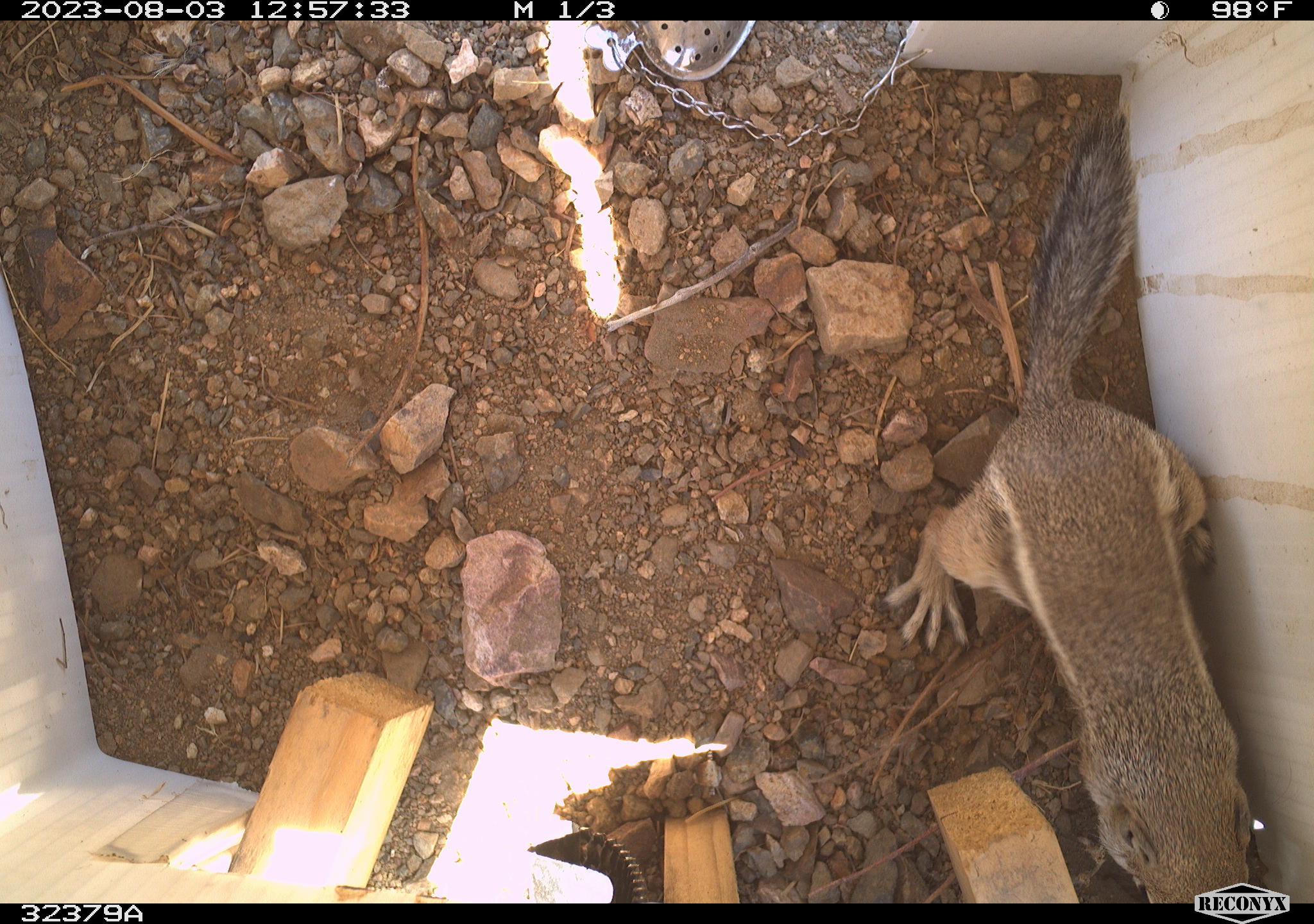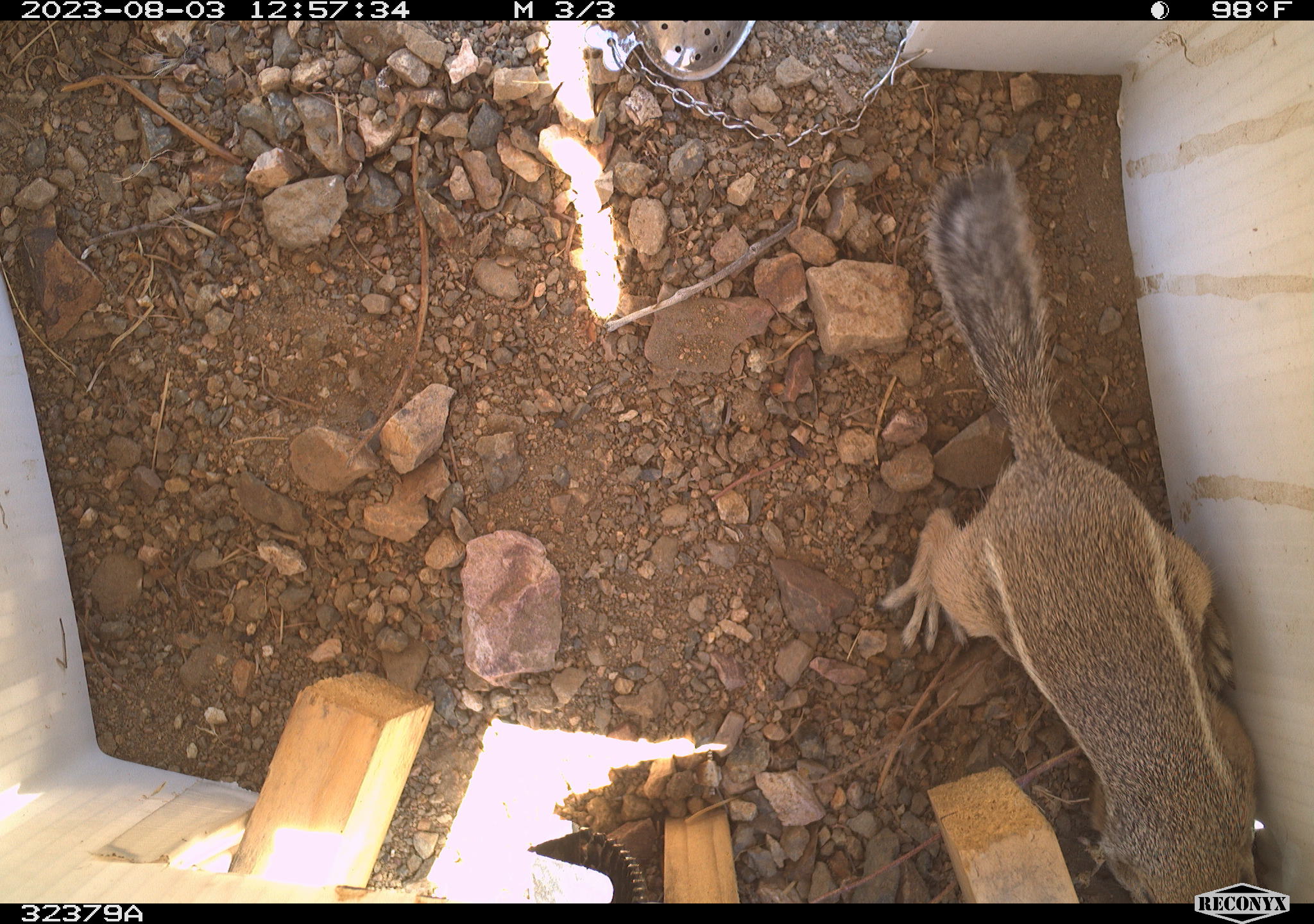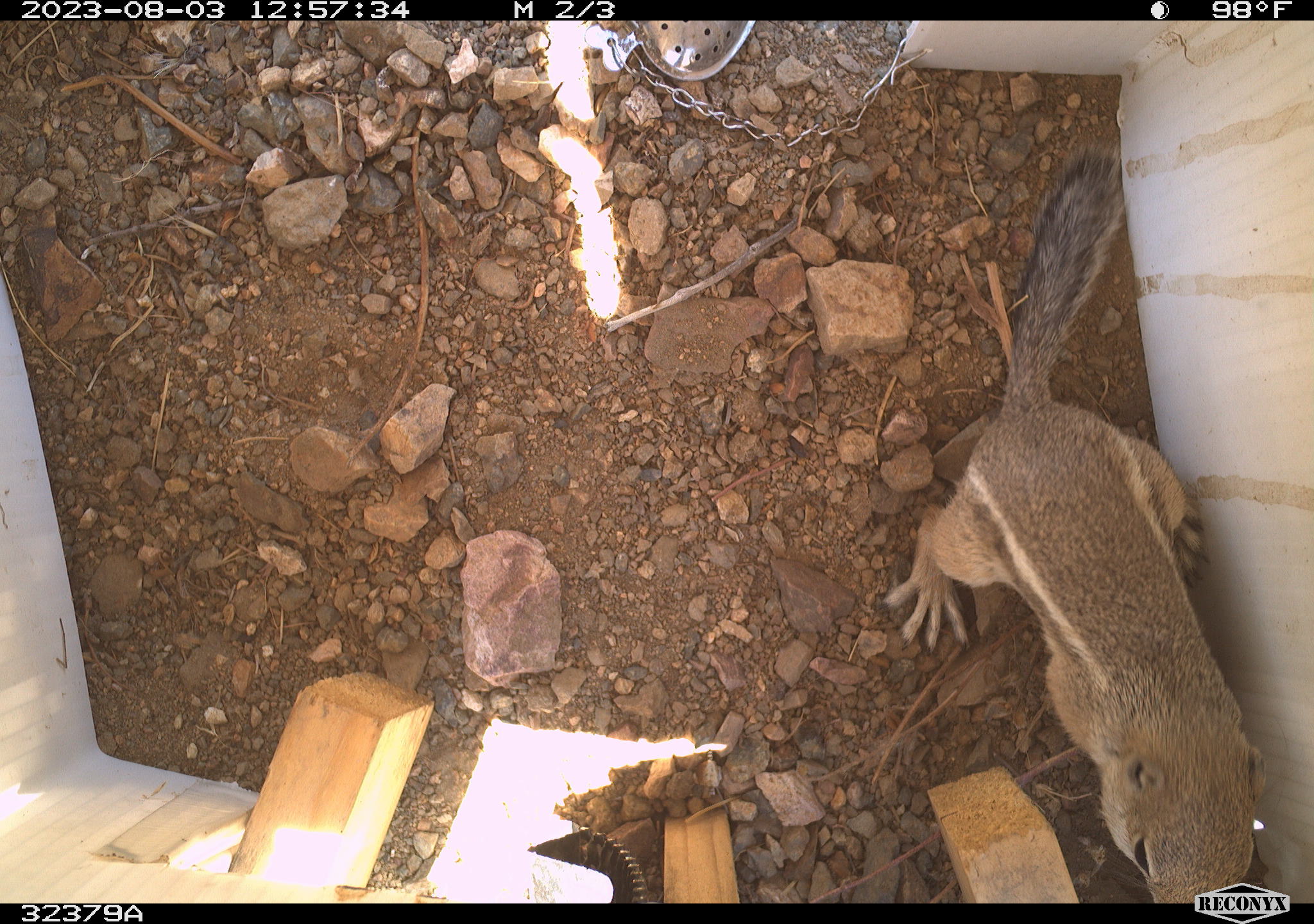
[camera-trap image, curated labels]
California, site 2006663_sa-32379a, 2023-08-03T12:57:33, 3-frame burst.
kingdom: Animalia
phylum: Chordata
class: Mammalia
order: Rodentia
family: Sciuridae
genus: Ammospermophilus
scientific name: Ammospermophilus leucurus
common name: white-tailed antelope squirrel